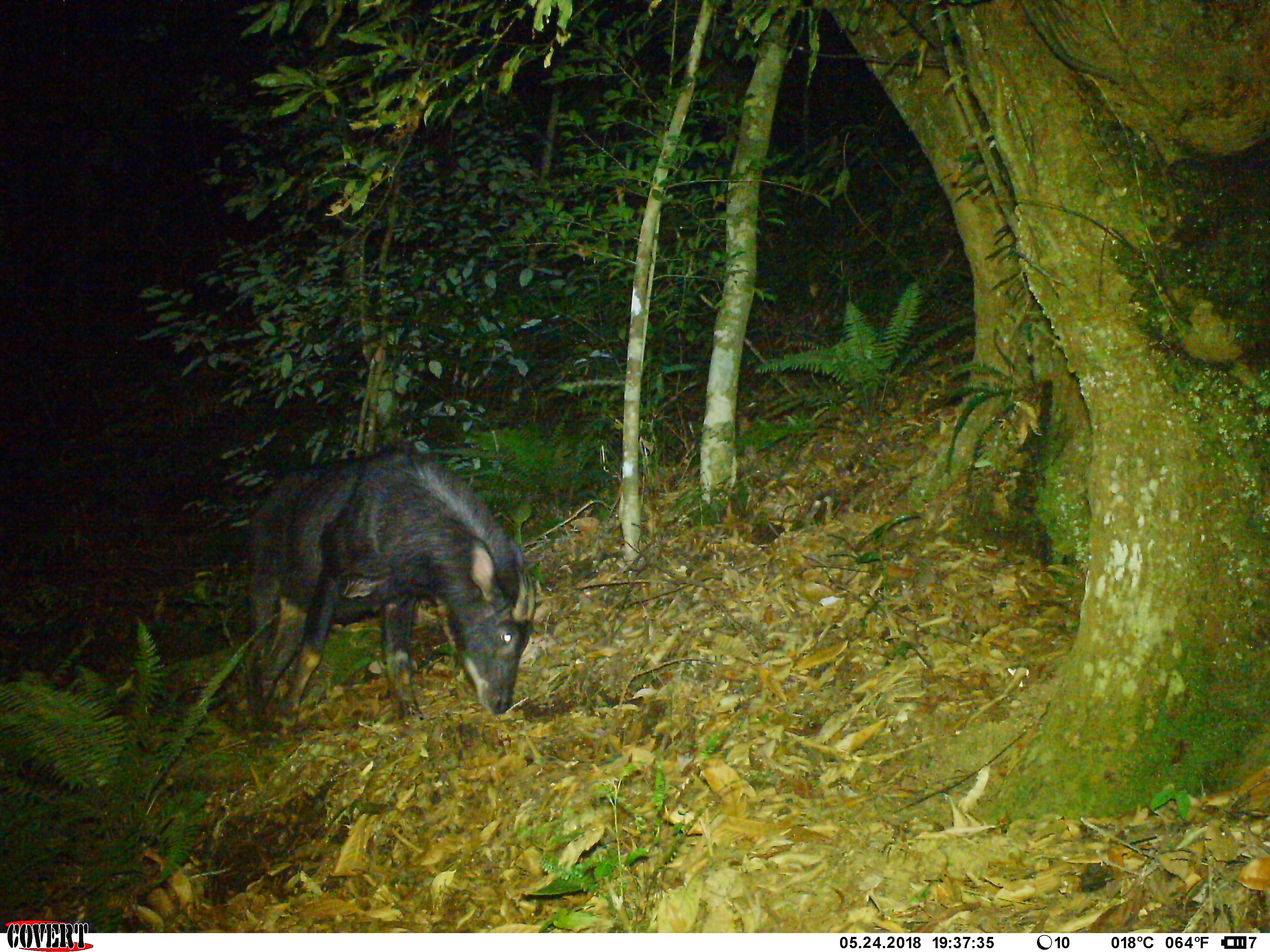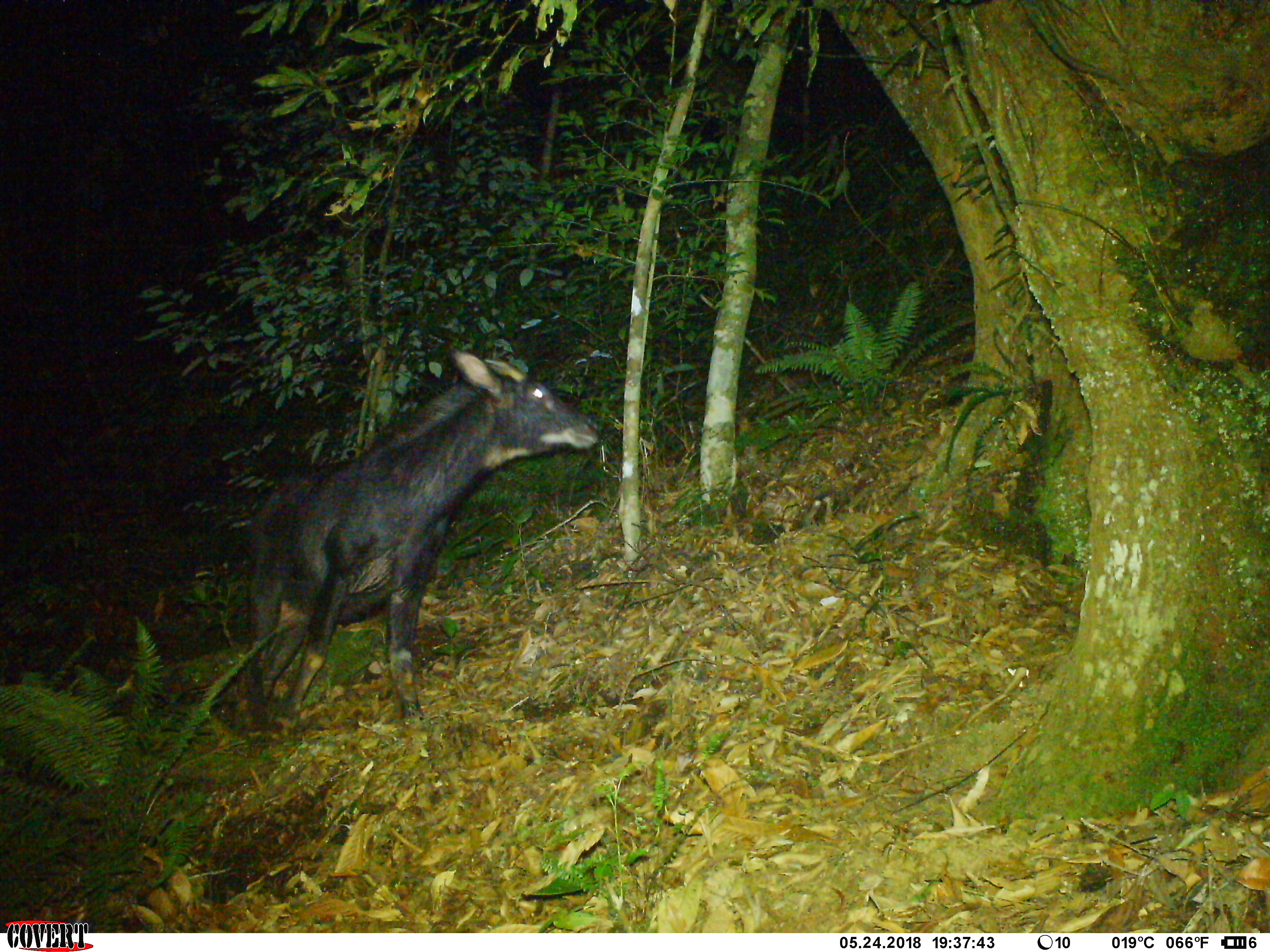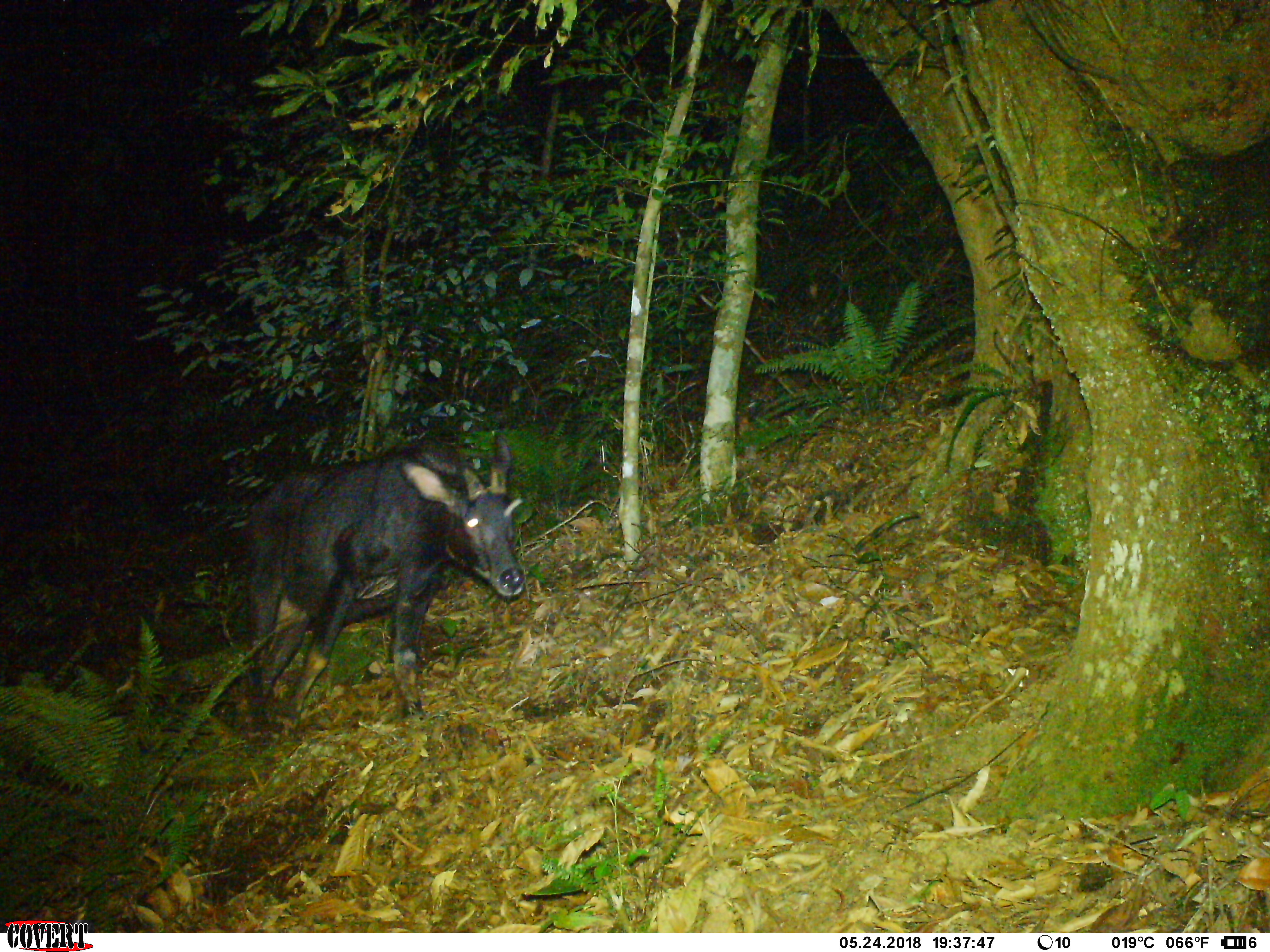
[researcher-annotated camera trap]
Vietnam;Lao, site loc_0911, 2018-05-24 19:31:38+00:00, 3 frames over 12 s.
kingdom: Animalia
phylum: Chordata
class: Mammalia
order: Artiodactyla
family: Bovidae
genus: Capricornis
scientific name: Capricornis sumatraensis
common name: chinese serow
Chinese serow (Capricornis sumatraensis). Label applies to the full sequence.